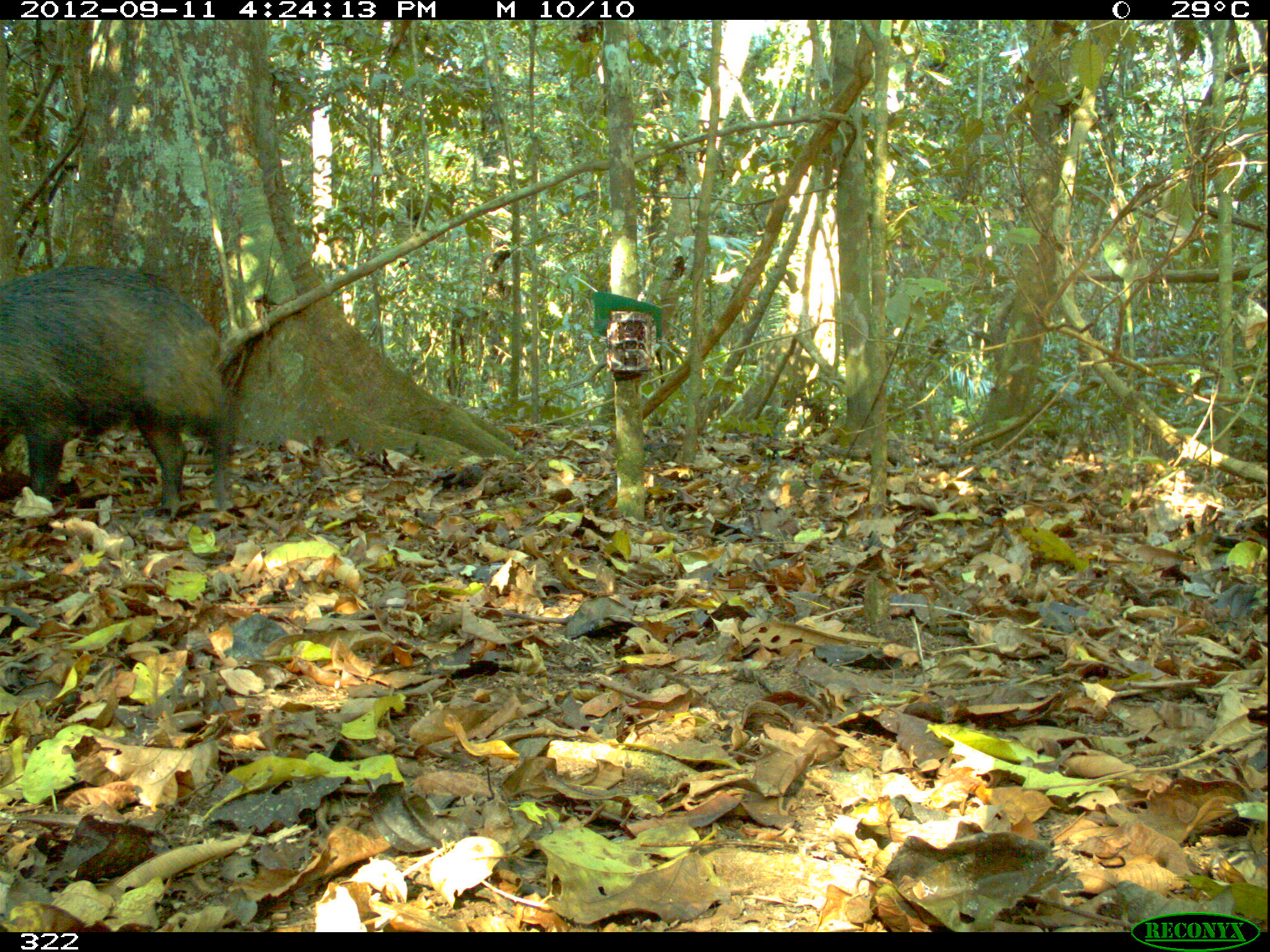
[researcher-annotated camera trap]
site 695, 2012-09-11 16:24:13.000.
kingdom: Animalia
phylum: Chordata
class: Mammalia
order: Artiodactyla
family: Tayassuidae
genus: Tayassu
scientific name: Tayassu pecari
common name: white-lipped peccary